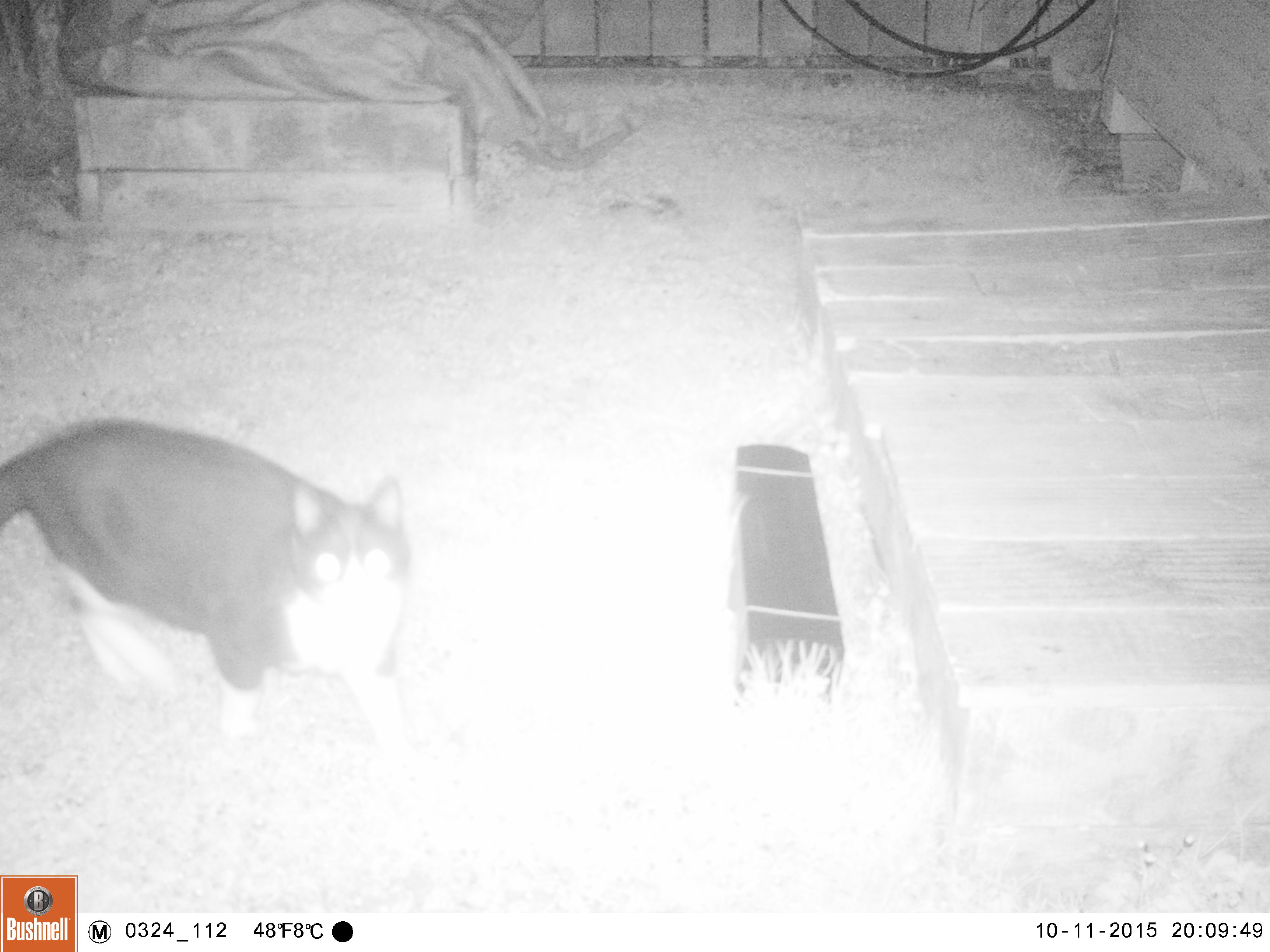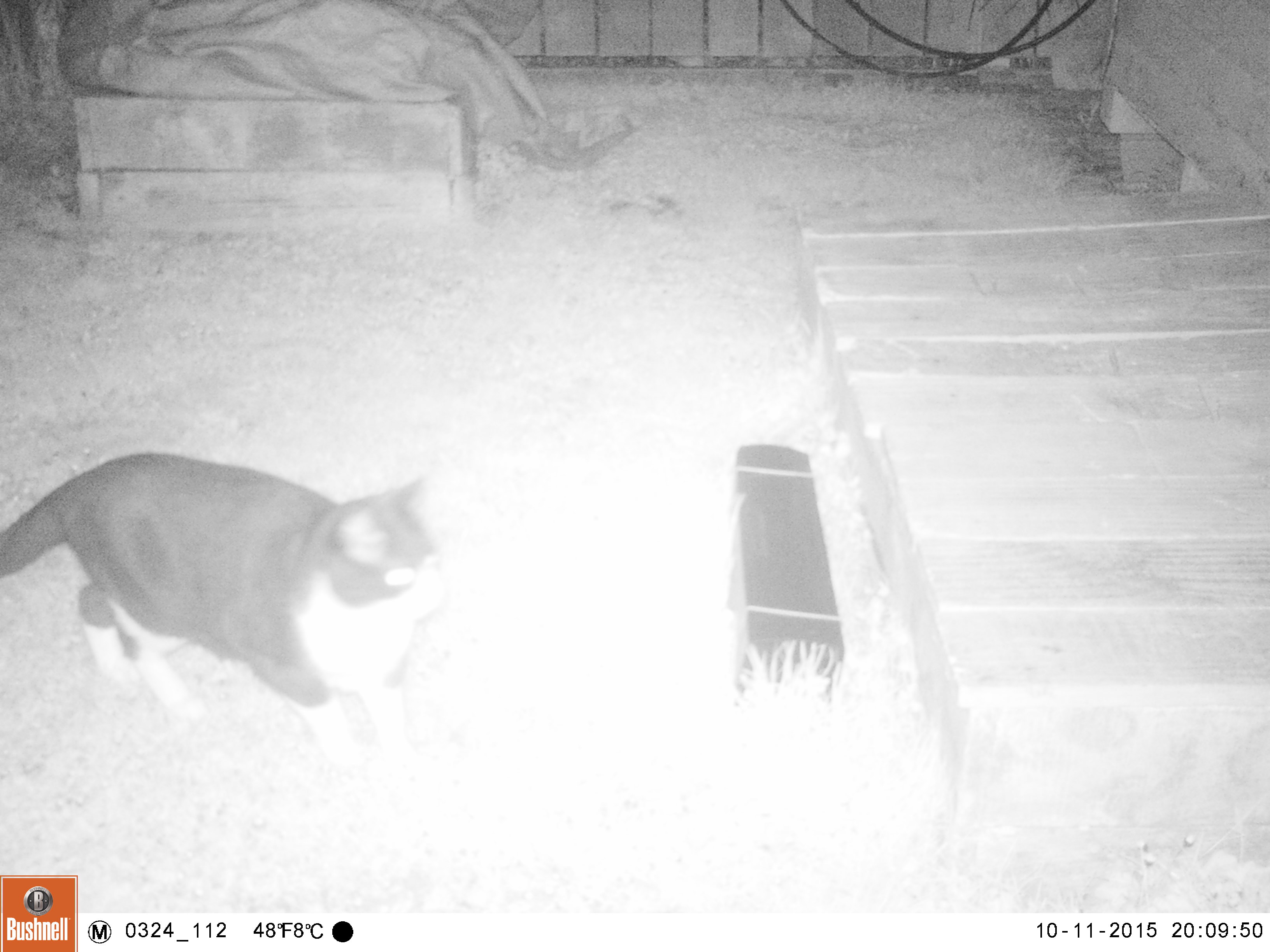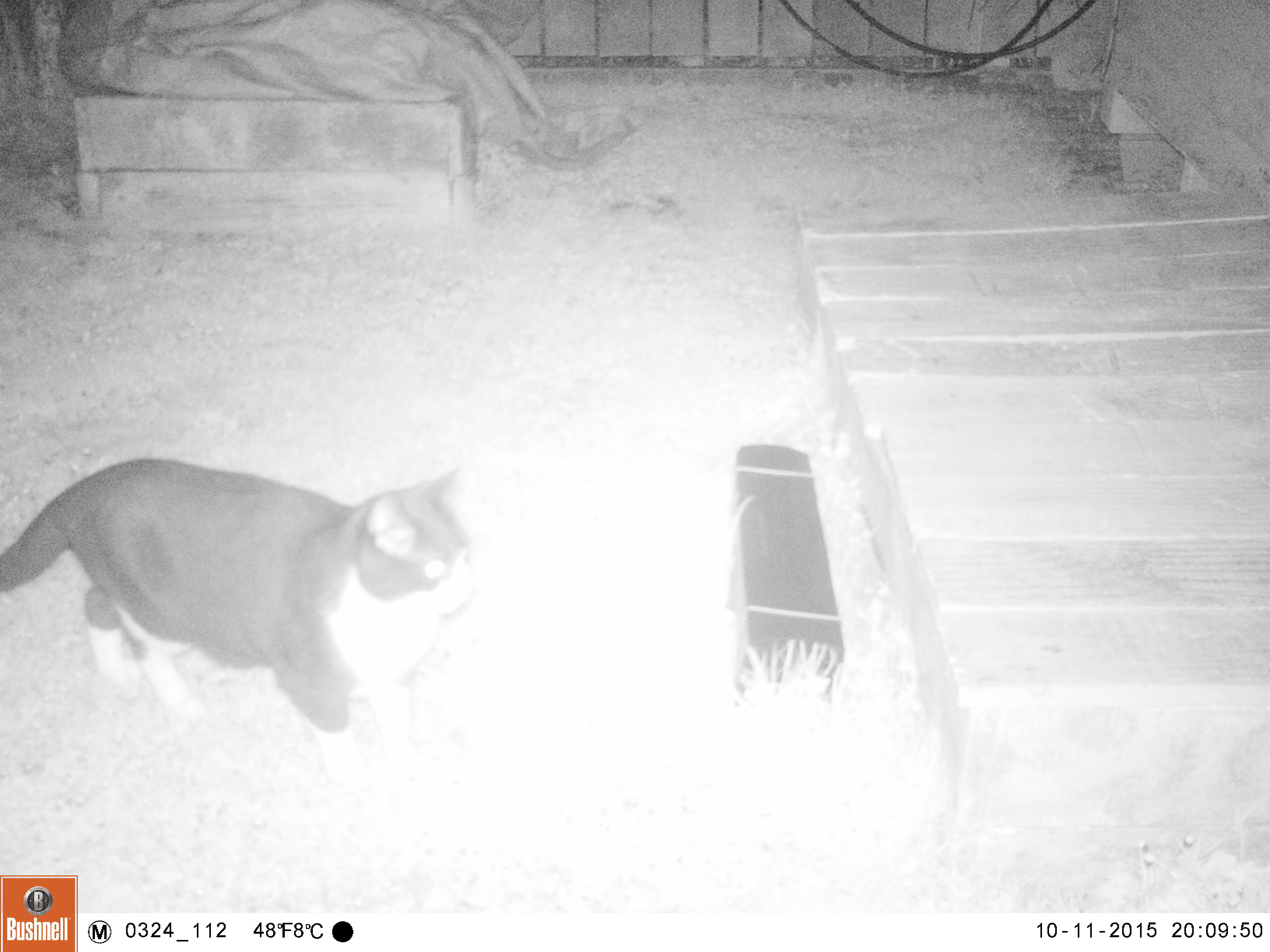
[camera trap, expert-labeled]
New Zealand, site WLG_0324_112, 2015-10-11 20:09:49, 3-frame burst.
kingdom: Animalia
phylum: Chordata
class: Mammalia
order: Carnivora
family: Felidae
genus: Felis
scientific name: Felis catus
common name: domestic cat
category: cat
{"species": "cat (domestic cat) (Felis catus)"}